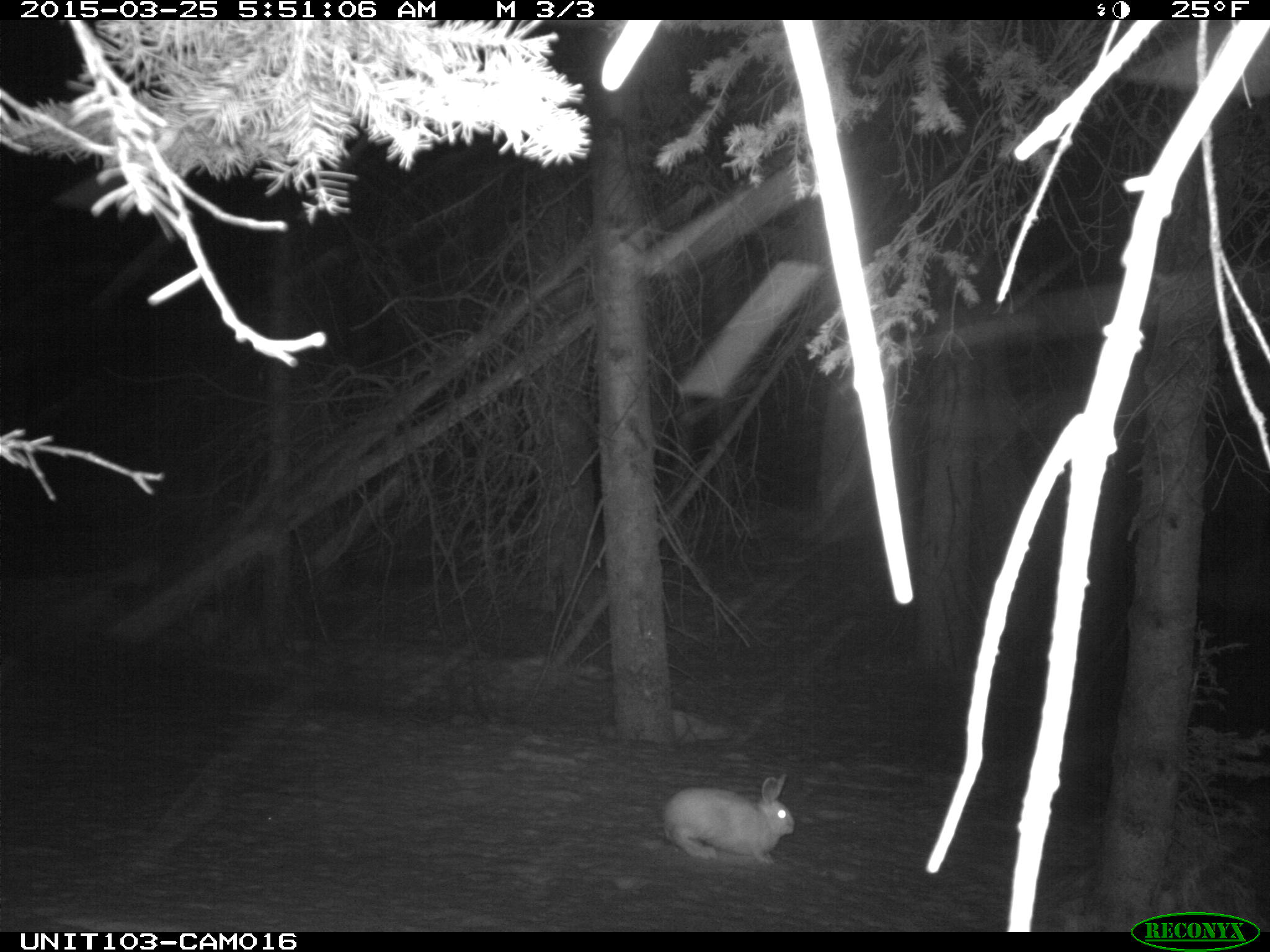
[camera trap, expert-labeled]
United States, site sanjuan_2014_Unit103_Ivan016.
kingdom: Animalia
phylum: Chordata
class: Mammalia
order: Lagomorpha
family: Leporidae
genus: Lepus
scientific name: Lepus americanus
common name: snowshoe hare